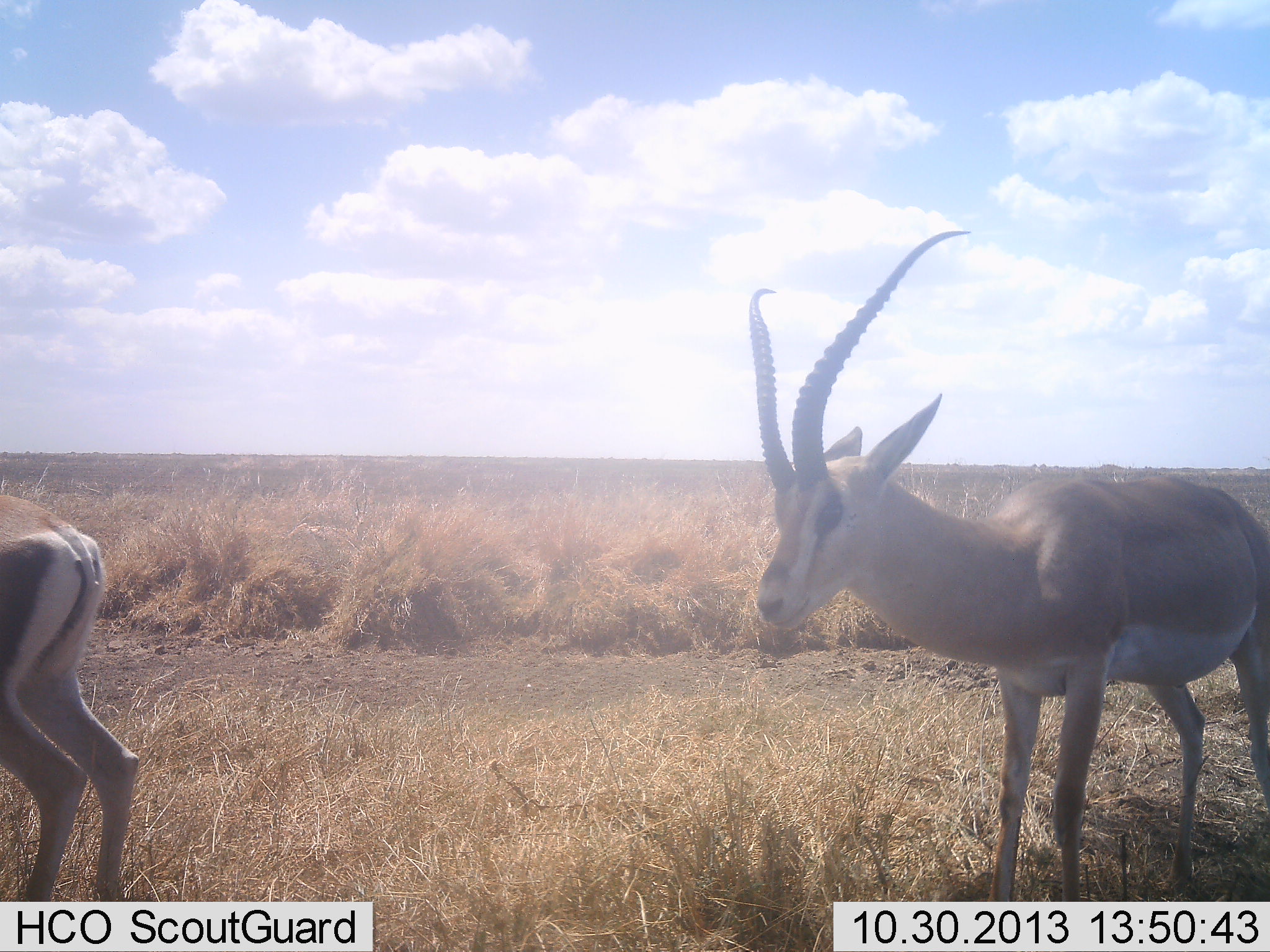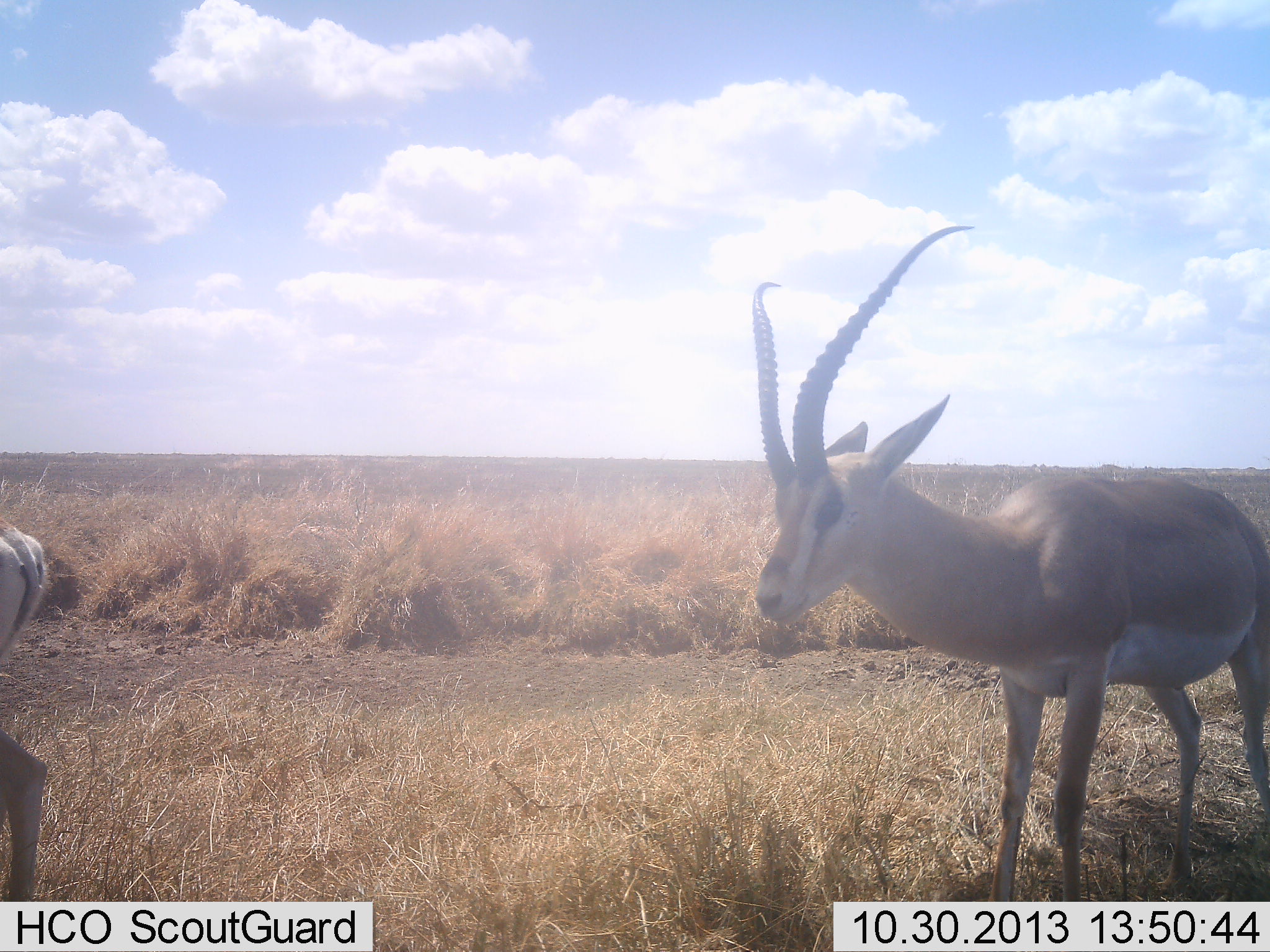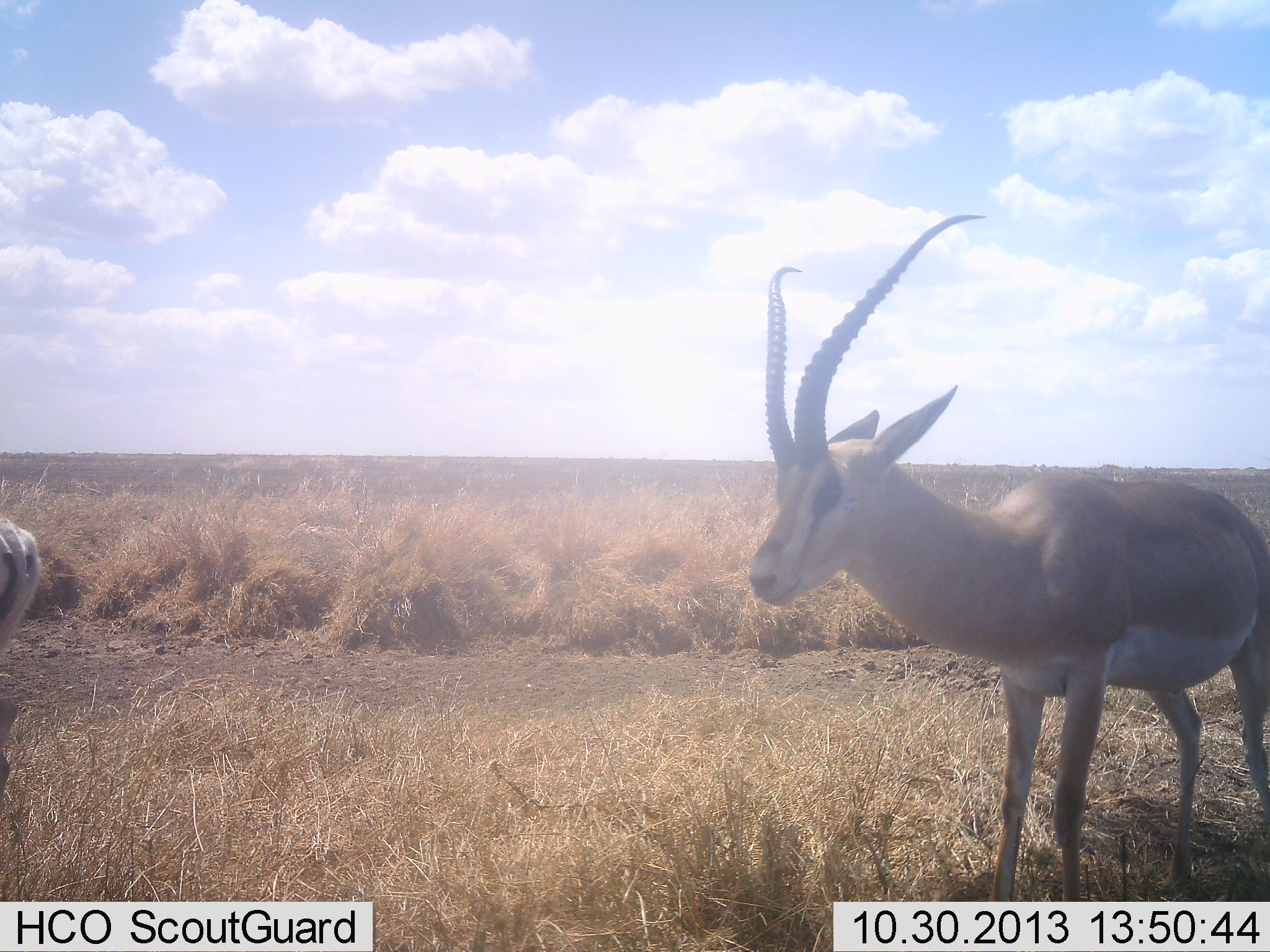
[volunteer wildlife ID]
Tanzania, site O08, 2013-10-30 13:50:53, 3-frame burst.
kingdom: Animalia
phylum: Chordata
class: Mammalia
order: Artiodactyla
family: Bovidae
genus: Nanger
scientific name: Nanger granti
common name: grant's gazelle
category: gazellegrants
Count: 2.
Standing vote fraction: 86%.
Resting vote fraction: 10%.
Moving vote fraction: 41%.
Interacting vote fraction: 0%.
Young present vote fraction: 0%.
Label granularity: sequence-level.